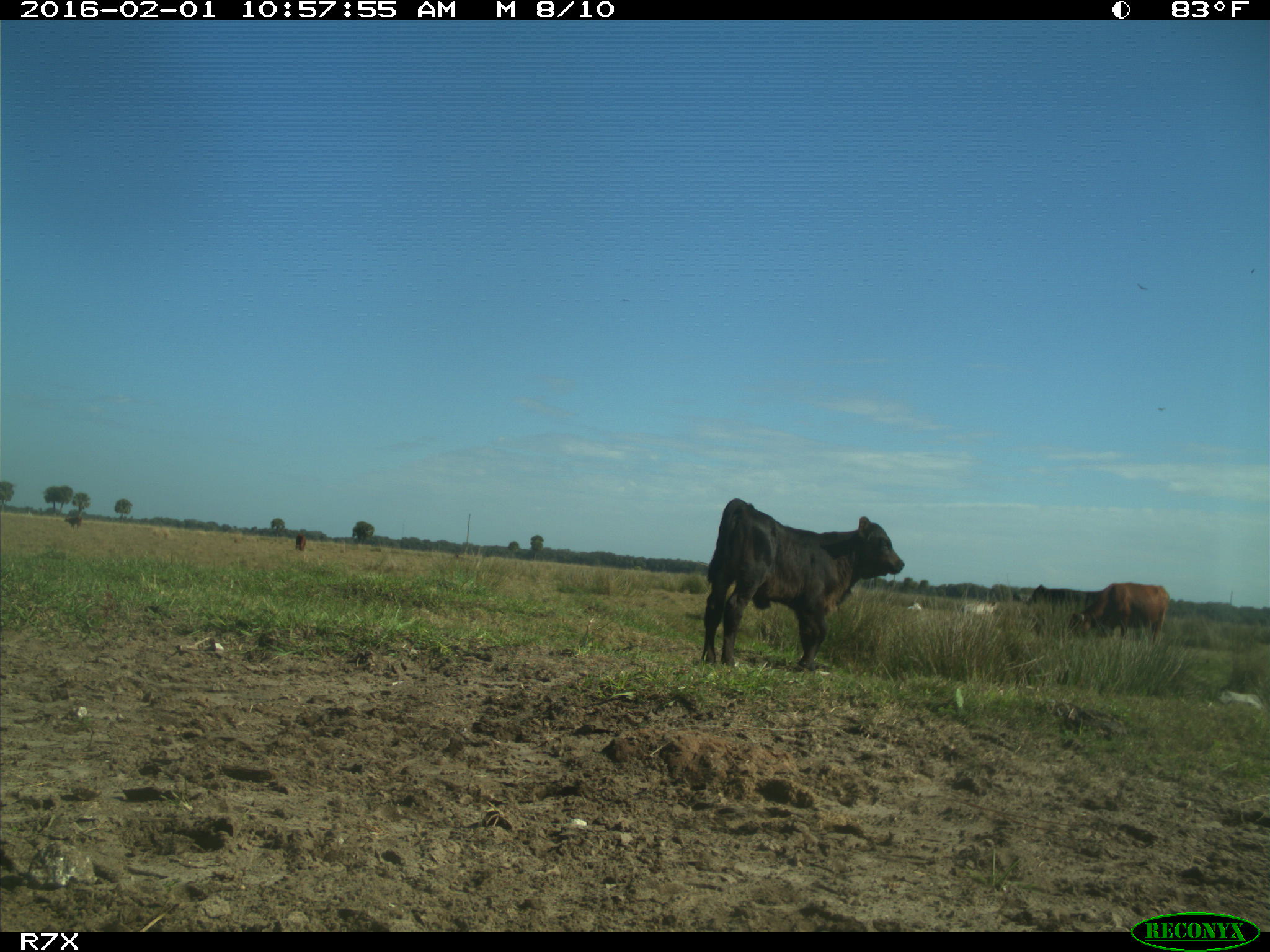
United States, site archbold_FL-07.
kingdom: Animalia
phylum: Chordata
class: Mammalia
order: Artiodactyla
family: Bovidae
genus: Bos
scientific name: Bos taurus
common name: domestic cow